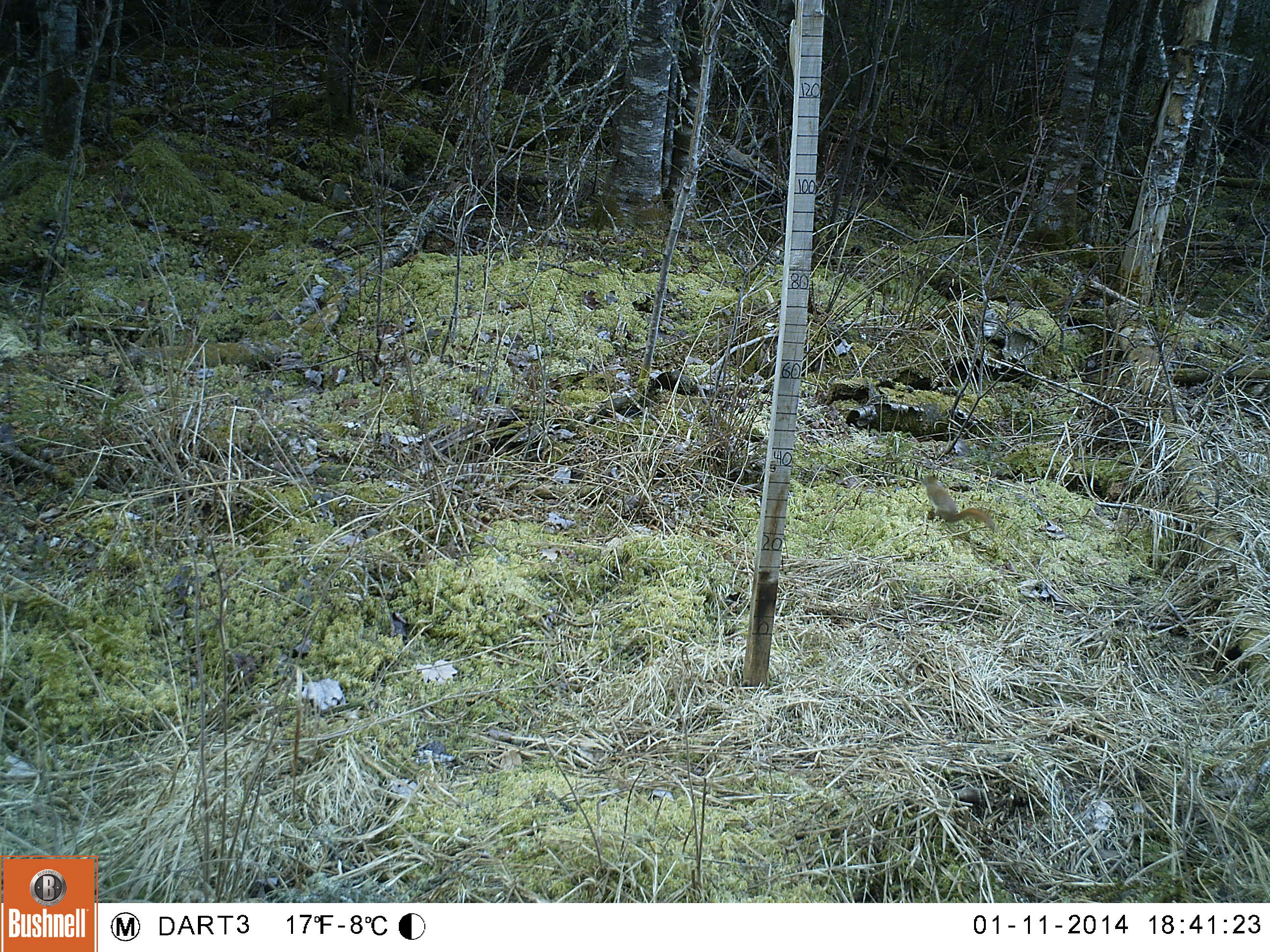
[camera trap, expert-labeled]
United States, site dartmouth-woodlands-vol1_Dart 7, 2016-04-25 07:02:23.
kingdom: Animalia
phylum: Chordata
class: Mammalia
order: Rodentia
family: Sciuridae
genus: Tamiasciurus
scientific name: Tamiasciurus hudsonicus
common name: red squirrel